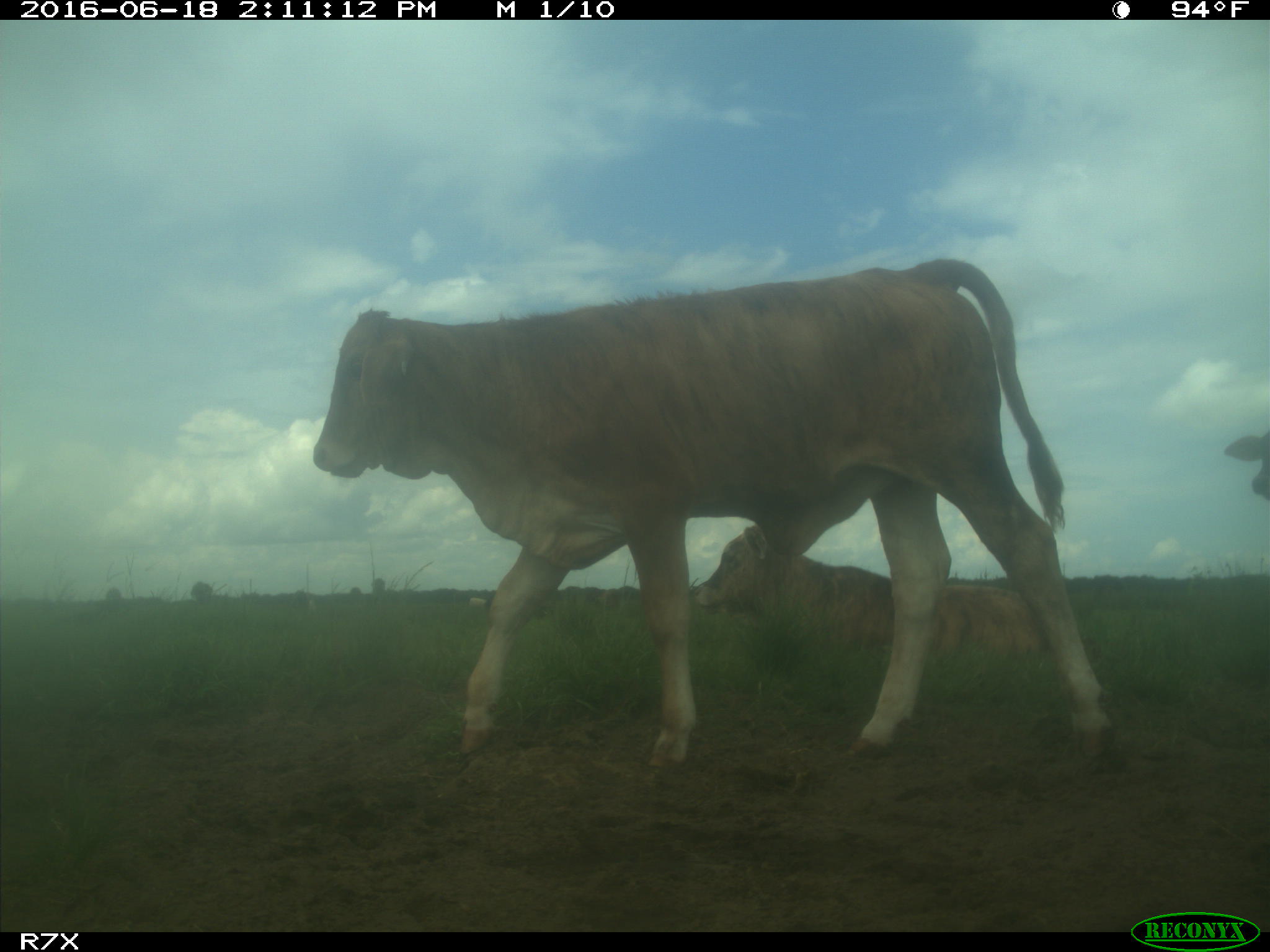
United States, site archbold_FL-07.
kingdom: Animalia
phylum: Chordata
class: Mammalia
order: Artiodactyla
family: Bovidae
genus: Bos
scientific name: Bos taurus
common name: domestic cow